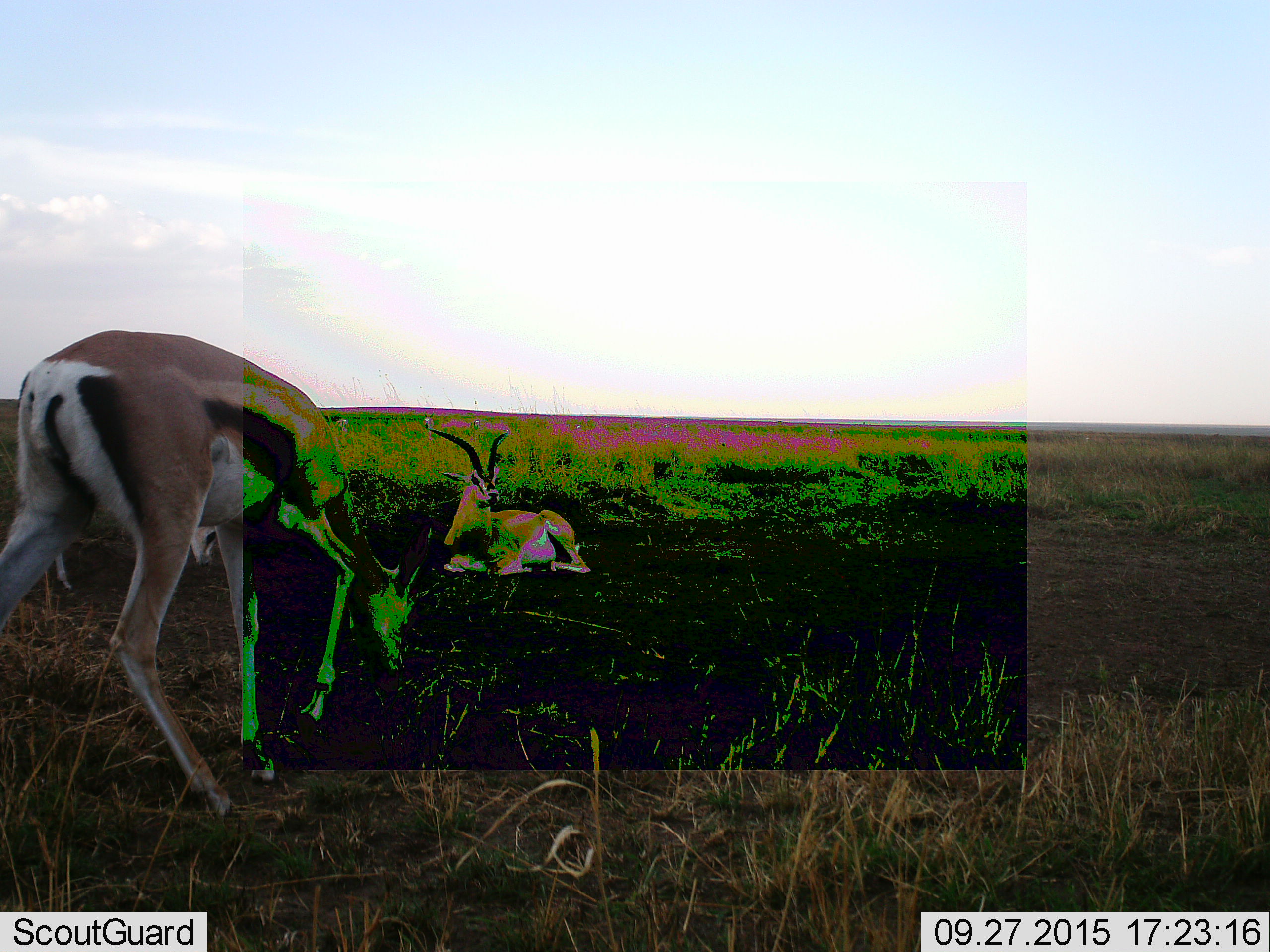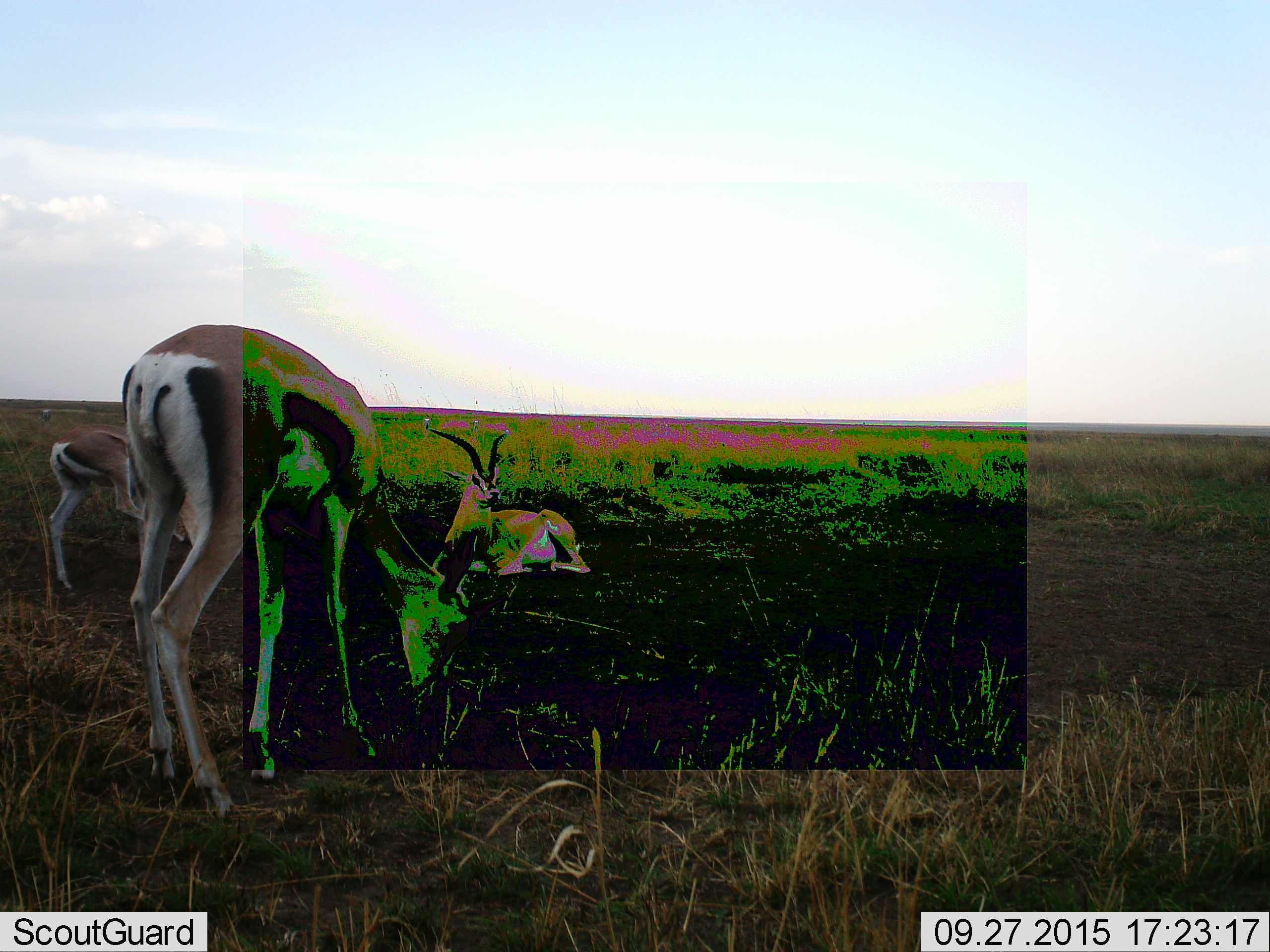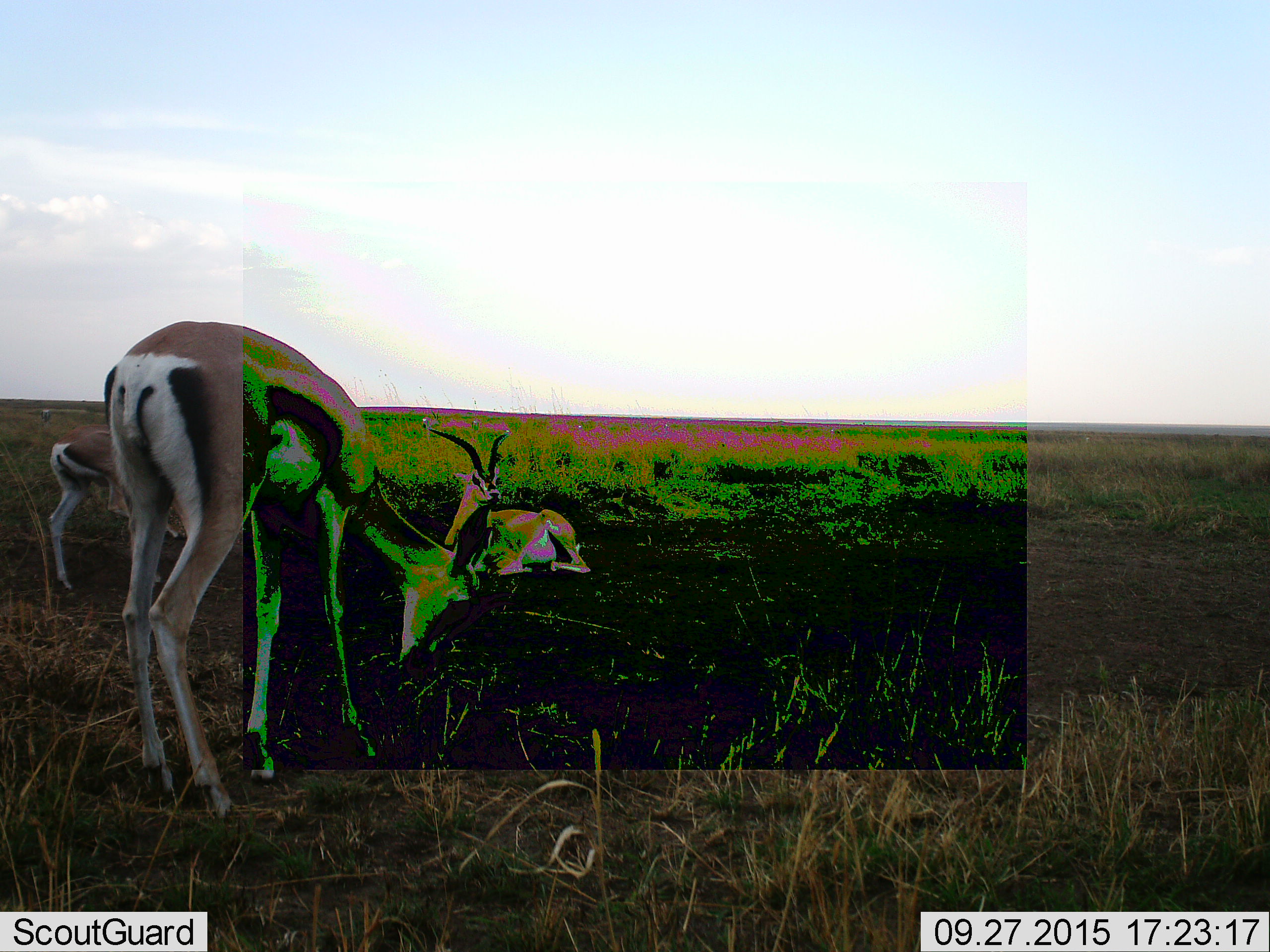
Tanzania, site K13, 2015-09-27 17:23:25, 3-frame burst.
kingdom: Animalia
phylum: Chordata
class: Mammalia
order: Artiodactyla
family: Bovidae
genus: Eudorcas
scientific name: Eudorcas thomsonii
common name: thomson's gazelle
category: gazellethomsons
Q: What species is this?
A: Gazellethomsons (thomson's gazelle) (Eudorcas thomsonii).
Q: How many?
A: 3.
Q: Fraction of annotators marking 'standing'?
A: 17%.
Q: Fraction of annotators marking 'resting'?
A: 100%.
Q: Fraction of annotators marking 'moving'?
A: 33%.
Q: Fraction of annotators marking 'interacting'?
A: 0%.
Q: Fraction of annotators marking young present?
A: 0%.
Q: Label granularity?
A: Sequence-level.